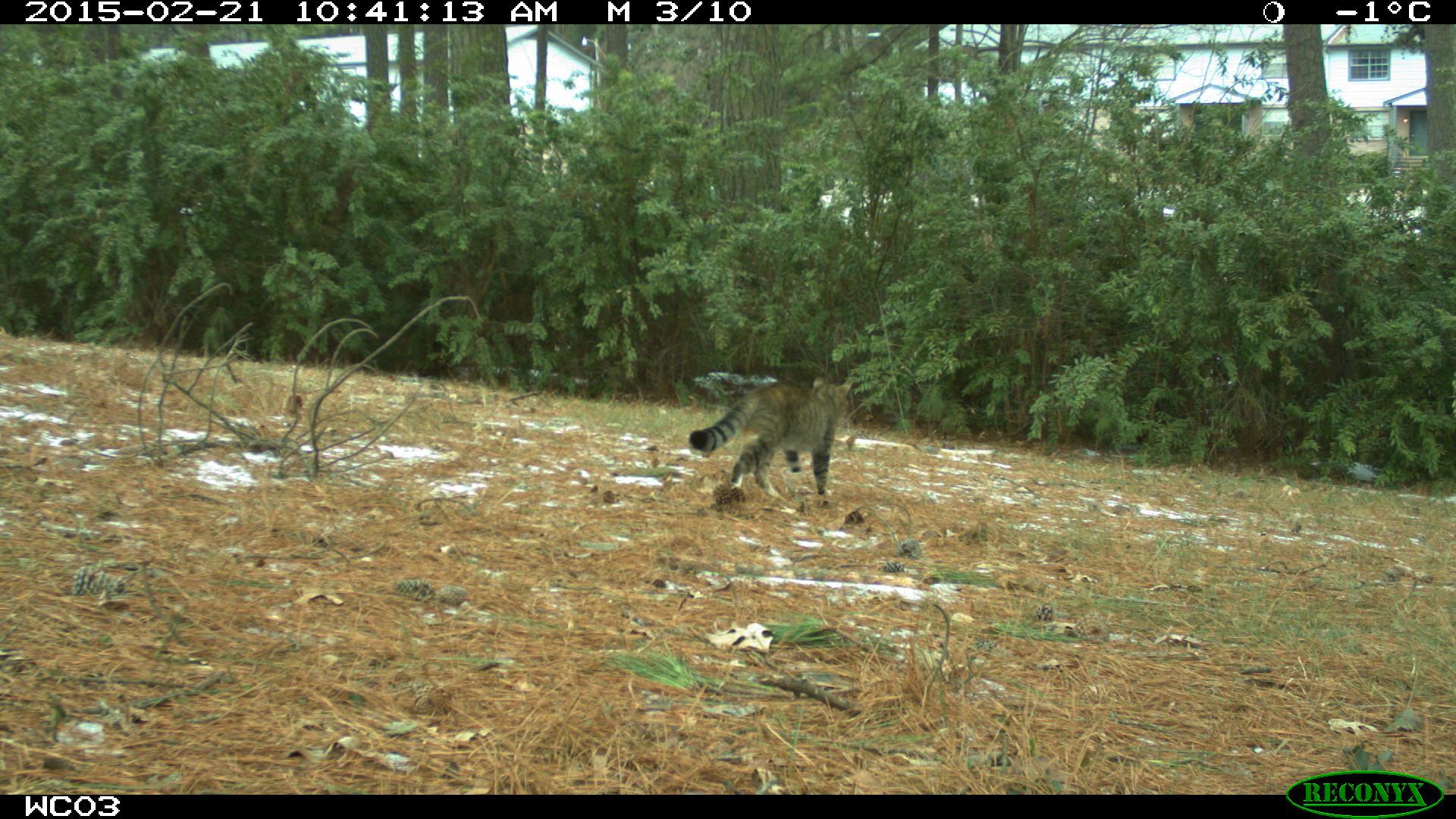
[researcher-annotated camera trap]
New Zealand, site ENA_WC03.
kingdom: Animalia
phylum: Chordata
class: Mammalia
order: Carnivora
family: Felidae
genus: Felis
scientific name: Felis catus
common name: domestic cat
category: cat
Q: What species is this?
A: Cat (domestic cat) (Felis catus).